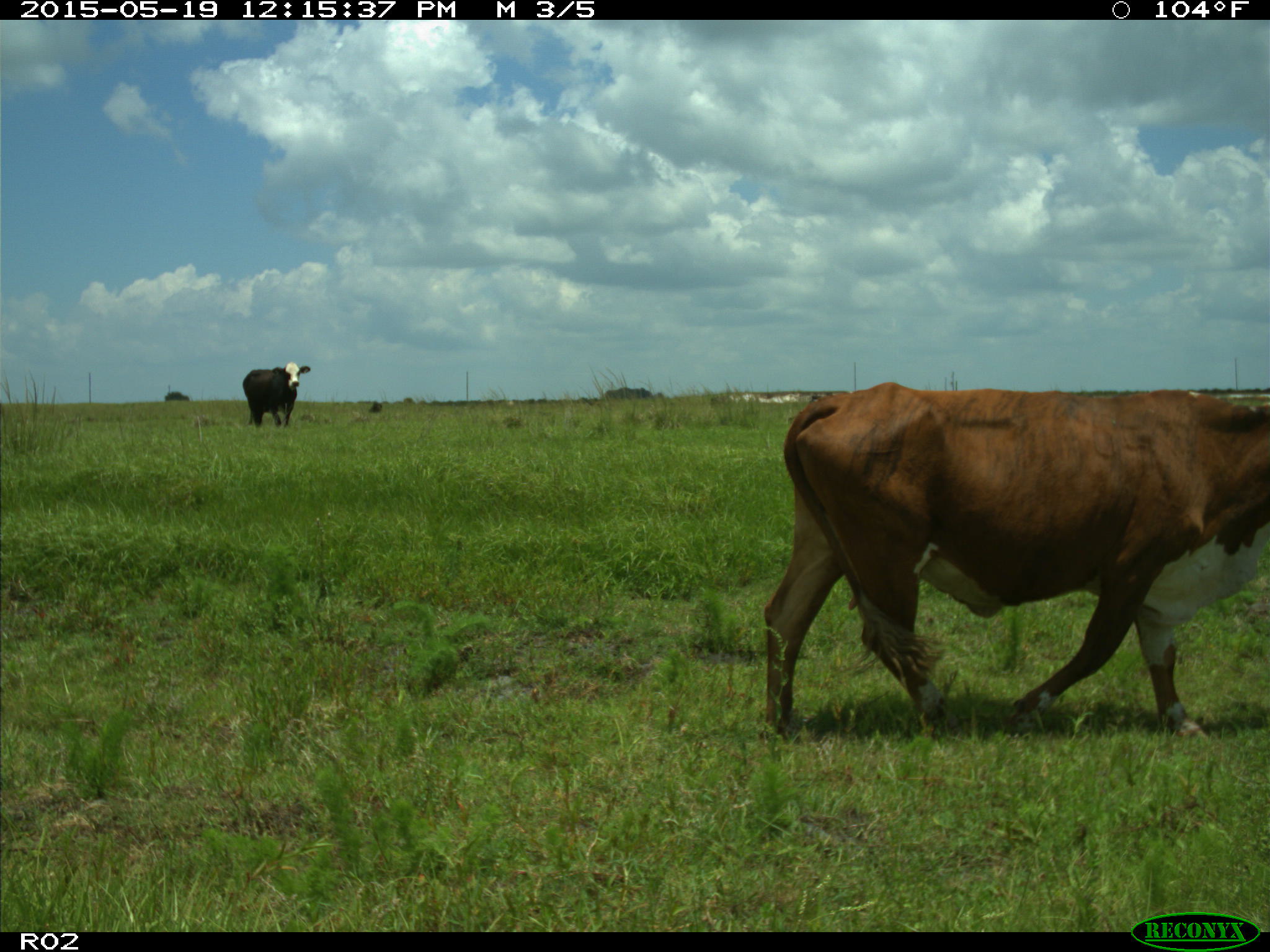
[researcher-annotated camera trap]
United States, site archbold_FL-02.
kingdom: Animalia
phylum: Chordata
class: Mammalia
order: Artiodactyla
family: Bovidae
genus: Bos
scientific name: Bos taurus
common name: domestic cow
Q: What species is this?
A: Bos taurus (domestic cow).